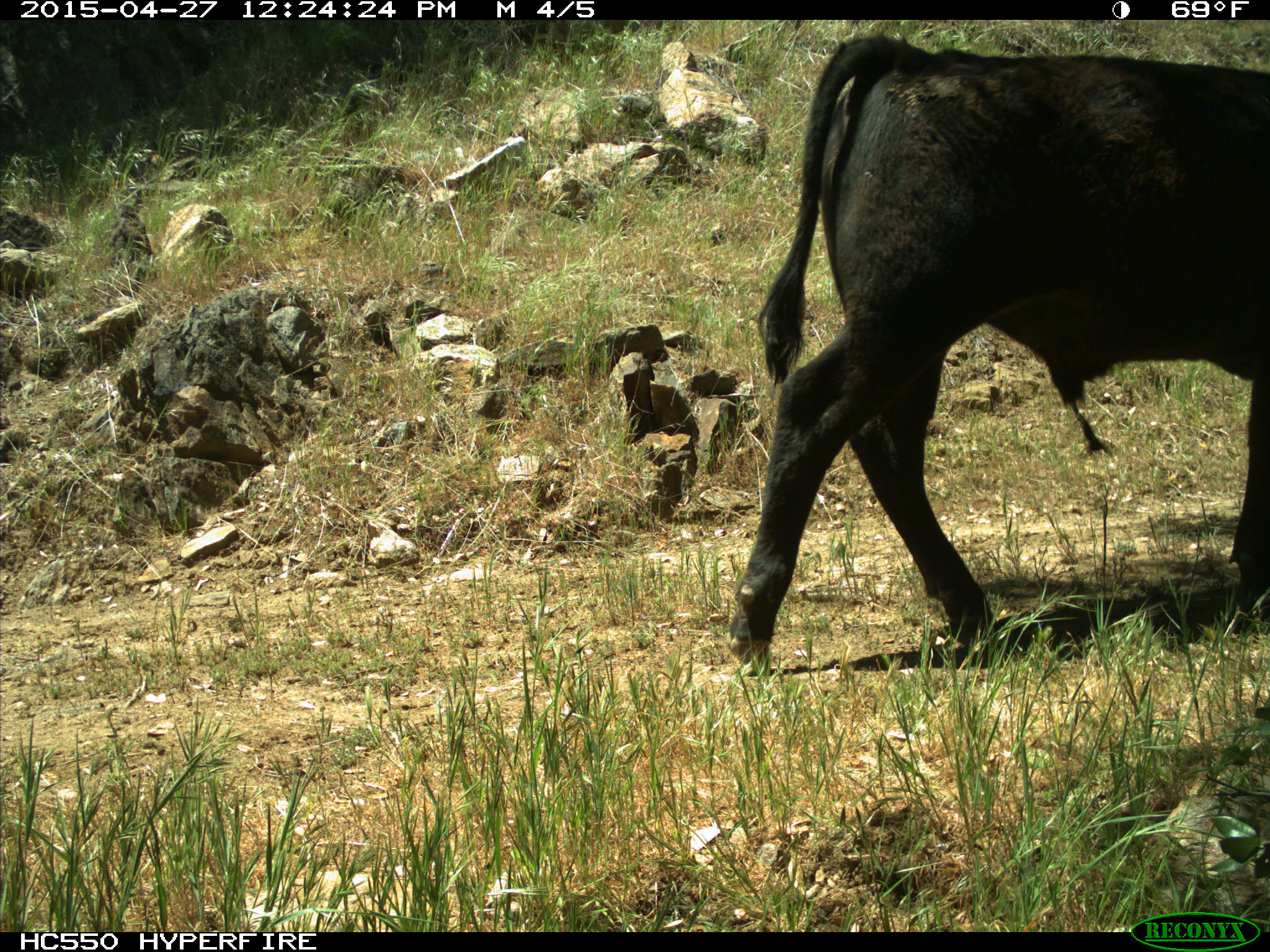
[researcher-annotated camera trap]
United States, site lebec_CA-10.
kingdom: Animalia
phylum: Chordata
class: Mammalia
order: Artiodactyla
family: Bovidae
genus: Bos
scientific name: Bos taurus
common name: domestic cow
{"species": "Bos taurus (domestic cow)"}